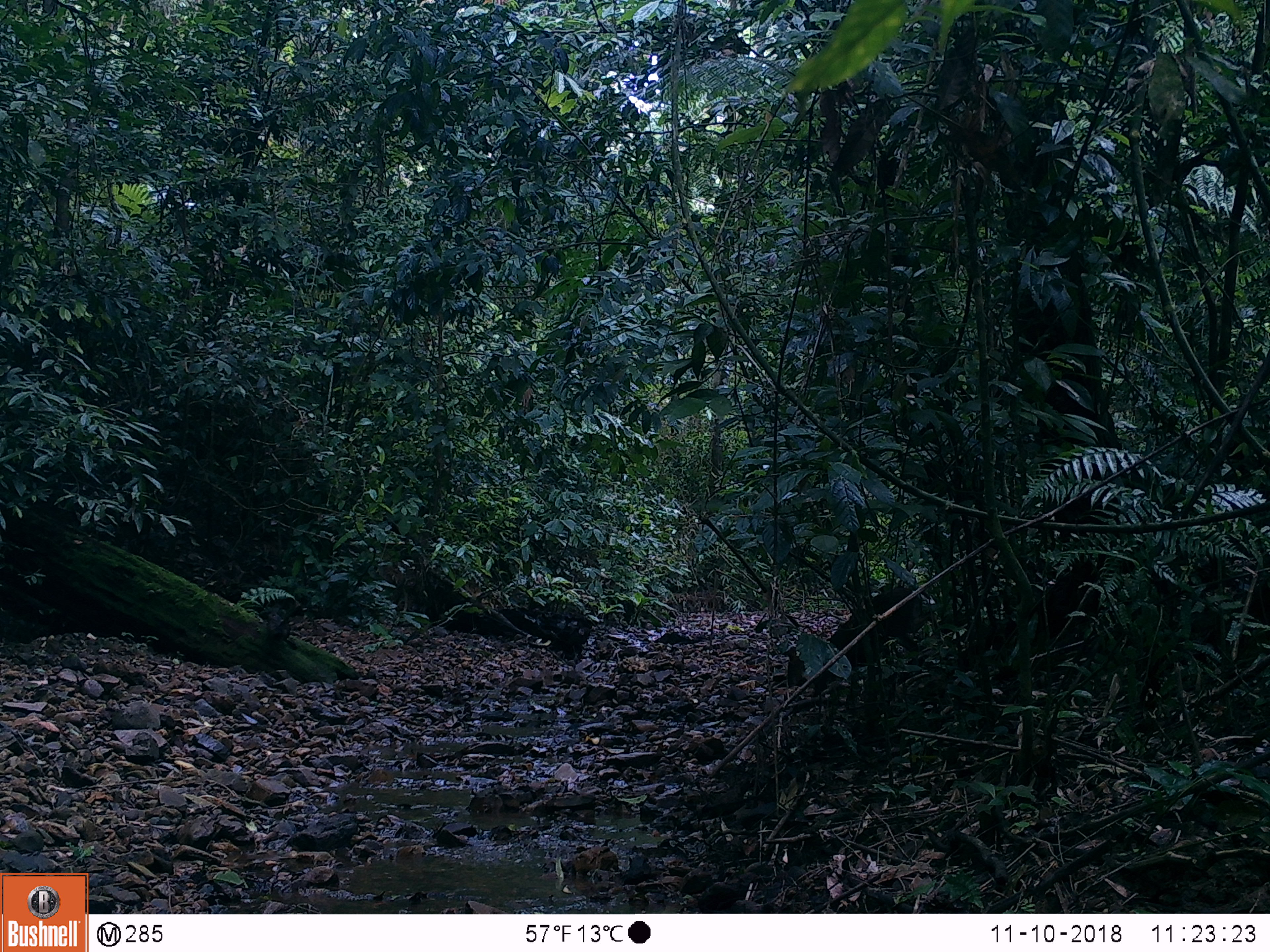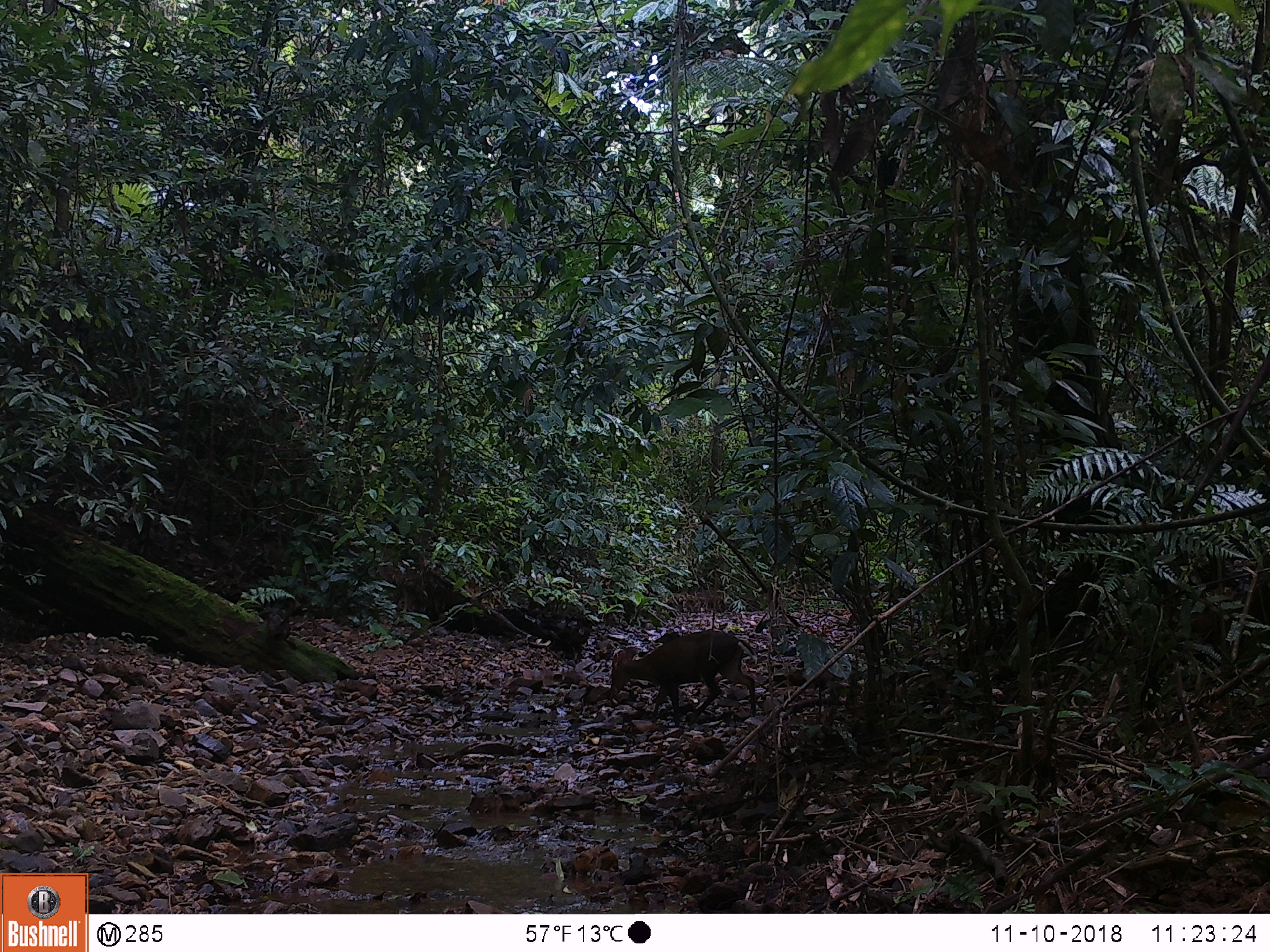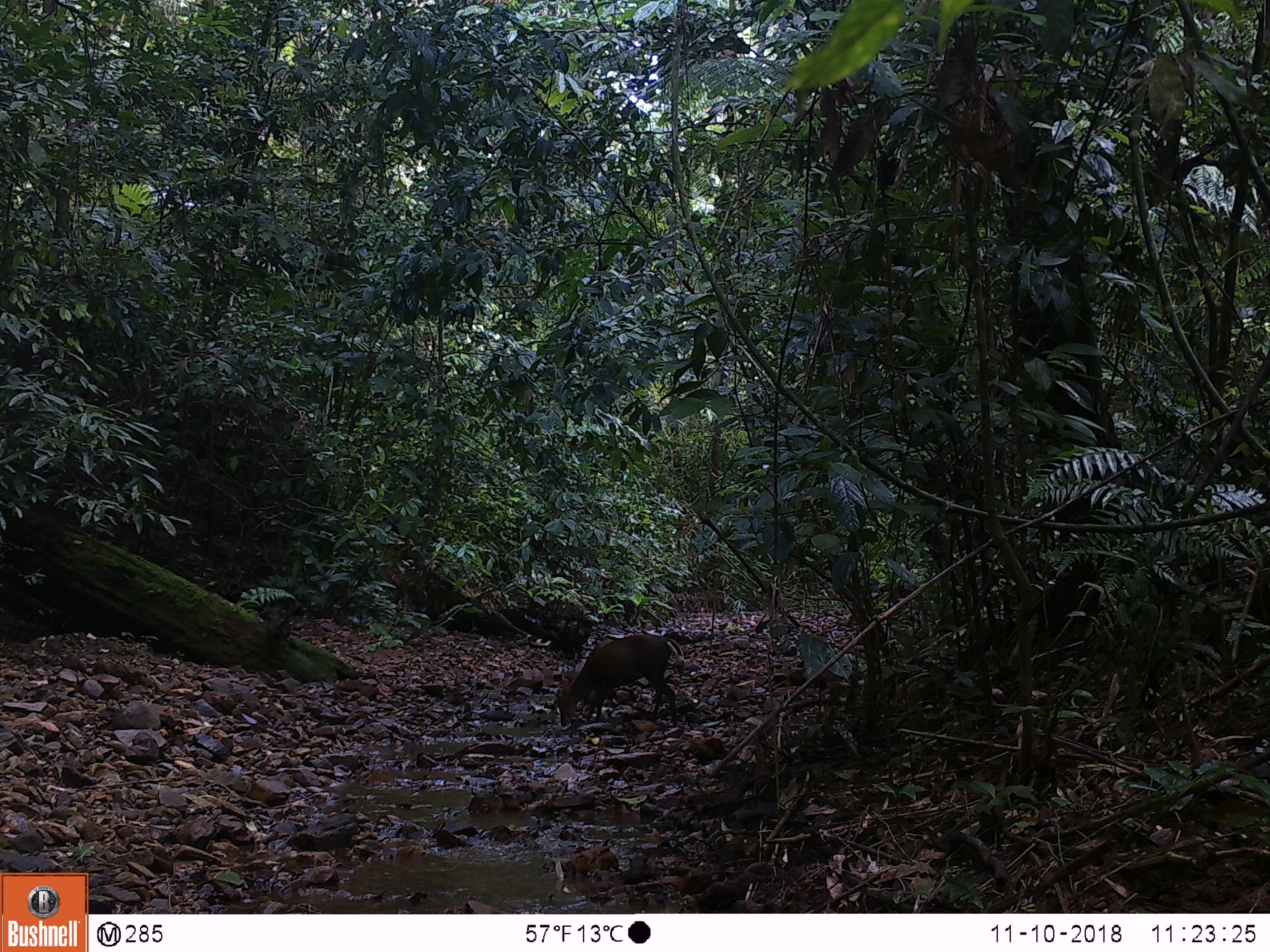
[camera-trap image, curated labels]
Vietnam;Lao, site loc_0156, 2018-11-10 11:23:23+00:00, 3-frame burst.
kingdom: Animalia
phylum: Chordata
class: Mammalia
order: Artiodactyla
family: Cervidae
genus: Muntiacus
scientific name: Muntiacus rooseveltorum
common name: roosevelt's muntjac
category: roosevelts muntjac group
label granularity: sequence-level